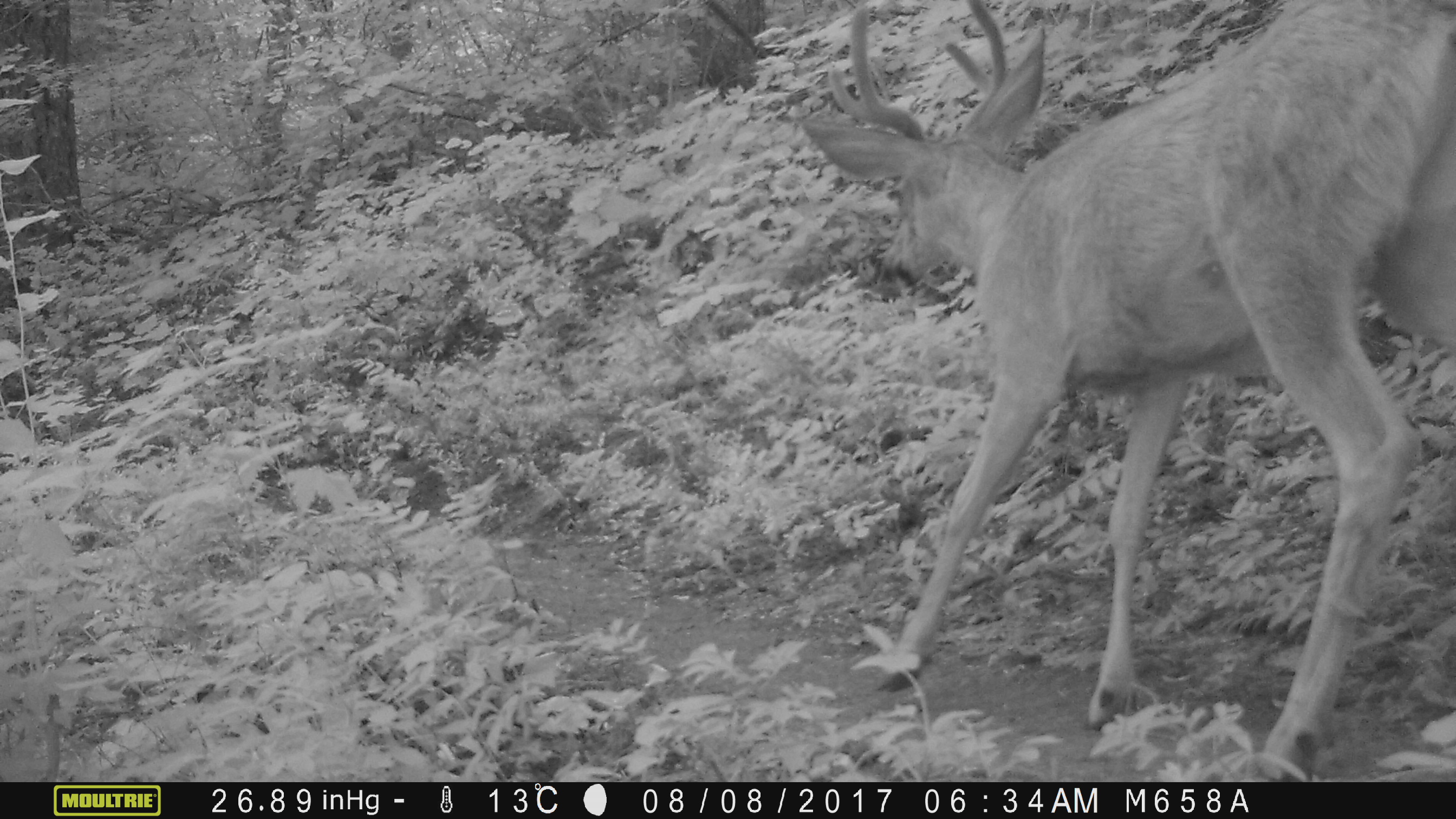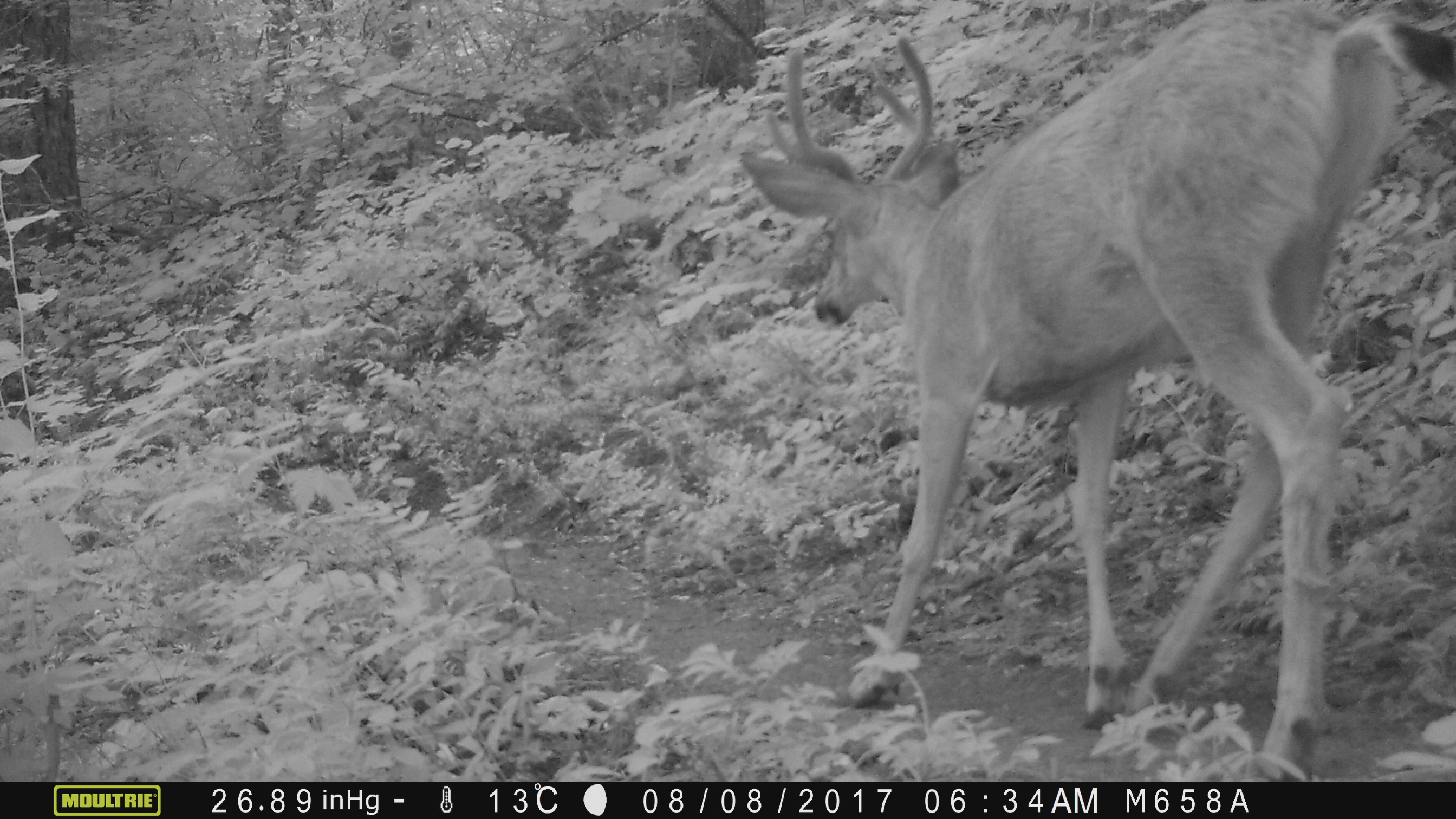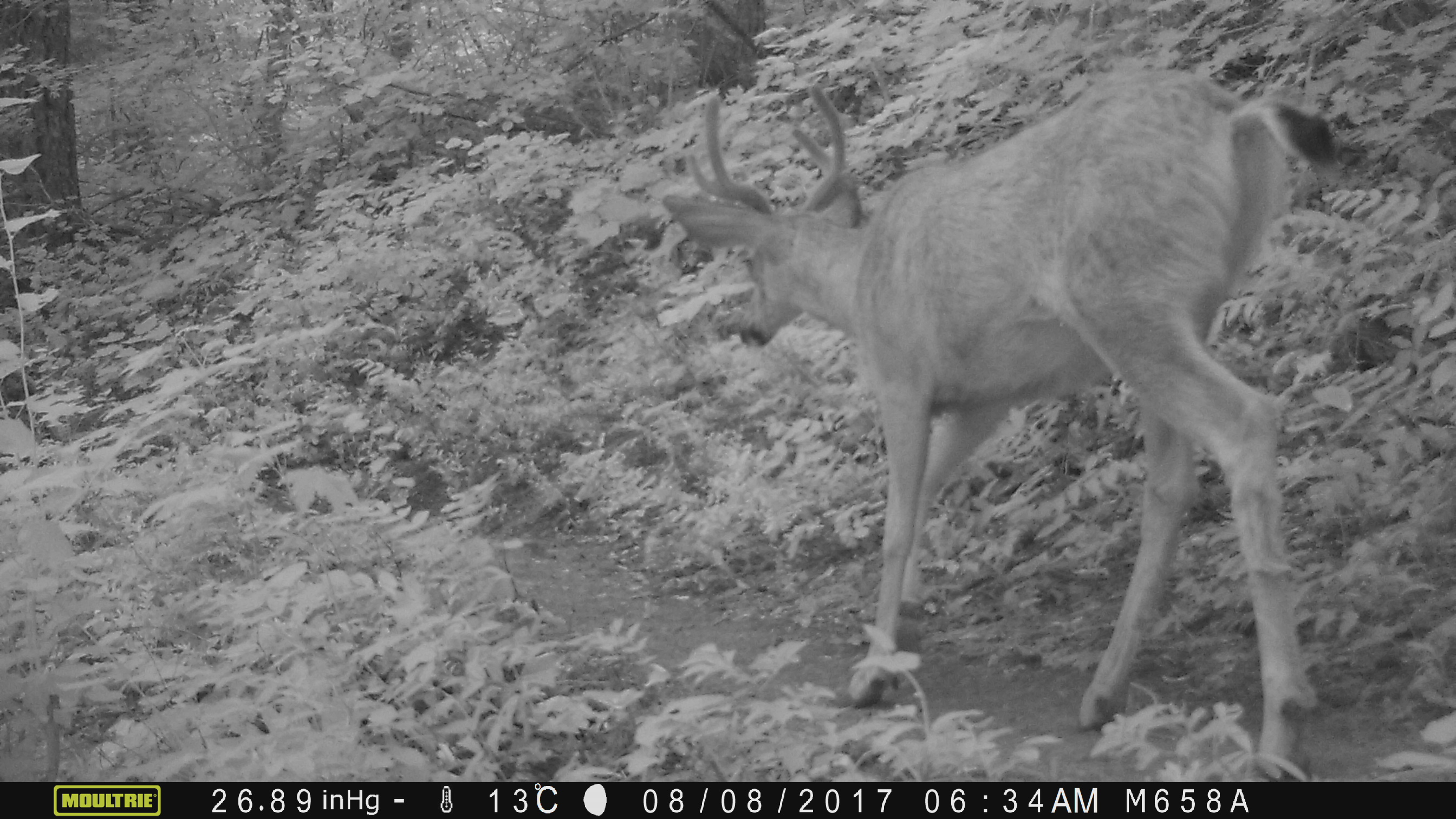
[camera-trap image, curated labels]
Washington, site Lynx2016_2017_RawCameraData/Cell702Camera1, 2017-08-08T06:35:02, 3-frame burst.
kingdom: Animalia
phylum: Chordata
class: Mammalia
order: Artiodactyla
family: Cervidae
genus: Odocoileus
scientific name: Odocoileus hemionus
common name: mule deer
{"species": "Odocoileus hemionus (mule deer)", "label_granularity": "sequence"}